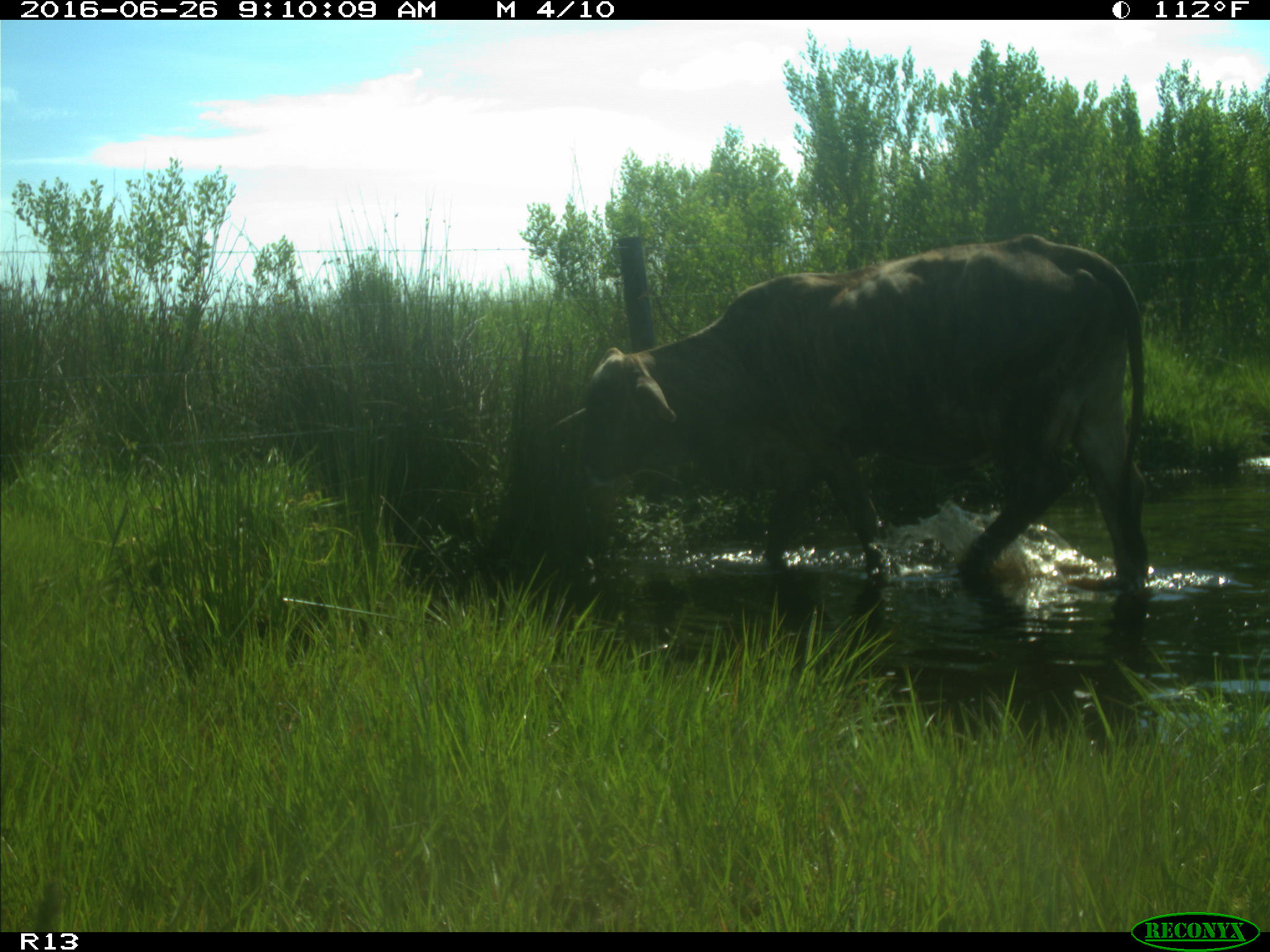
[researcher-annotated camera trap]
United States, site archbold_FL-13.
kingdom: Animalia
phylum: Chordata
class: Mammalia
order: Artiodactyla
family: Bovidae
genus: Bos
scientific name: Bos taurus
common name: domestic cow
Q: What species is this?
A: Bos taurus (domestic cow).